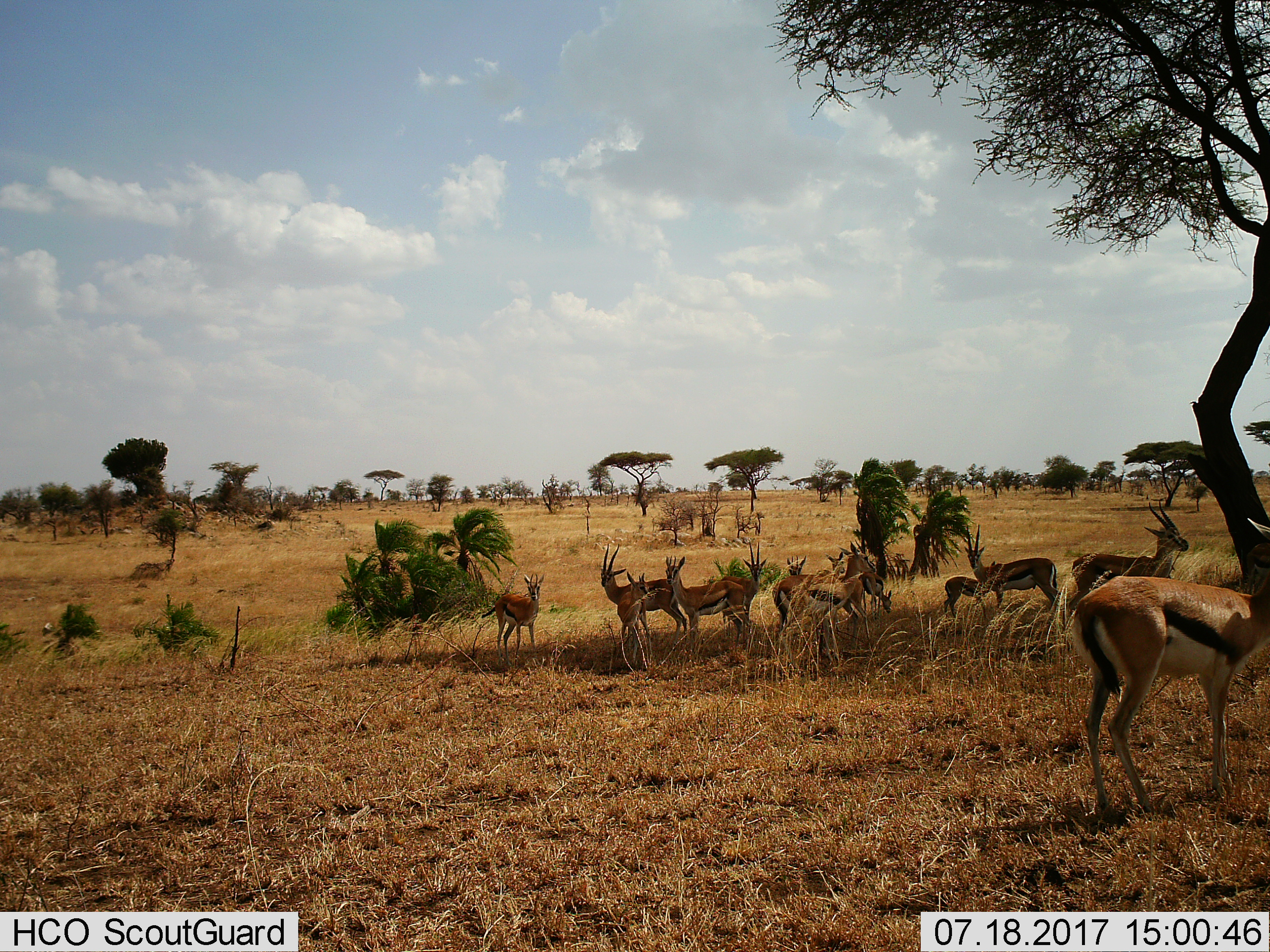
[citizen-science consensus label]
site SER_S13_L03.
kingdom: Animalia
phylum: Chordata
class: Mammalia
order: Artiodactyla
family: Bovidae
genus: Eudorcas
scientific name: Eudorcas thomsonii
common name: thomson's gazelle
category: gazellethomsons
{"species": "gazellethomsons (thomson's gazelle) (Eudorcas thomsonii)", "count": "11-50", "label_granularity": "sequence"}